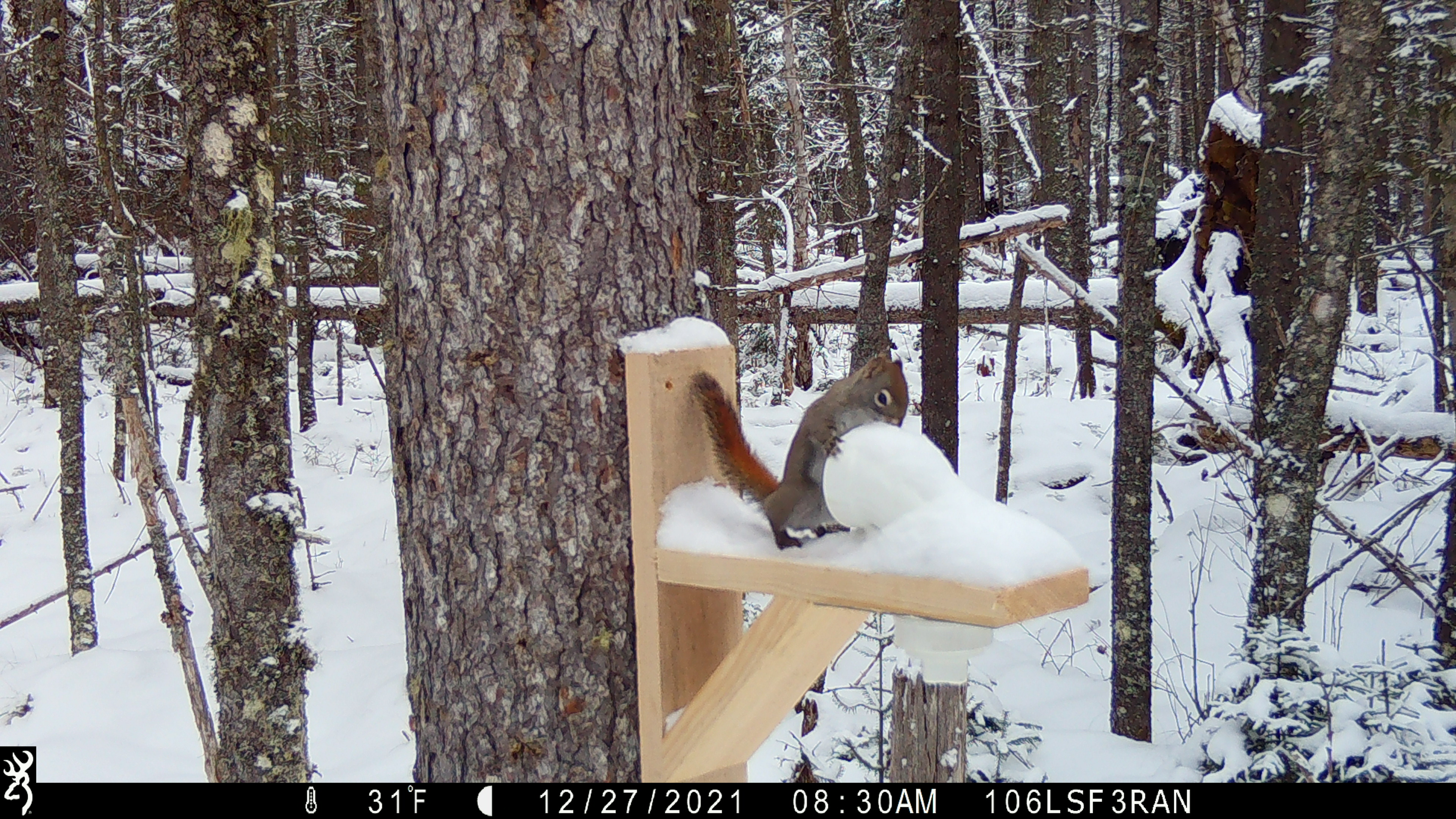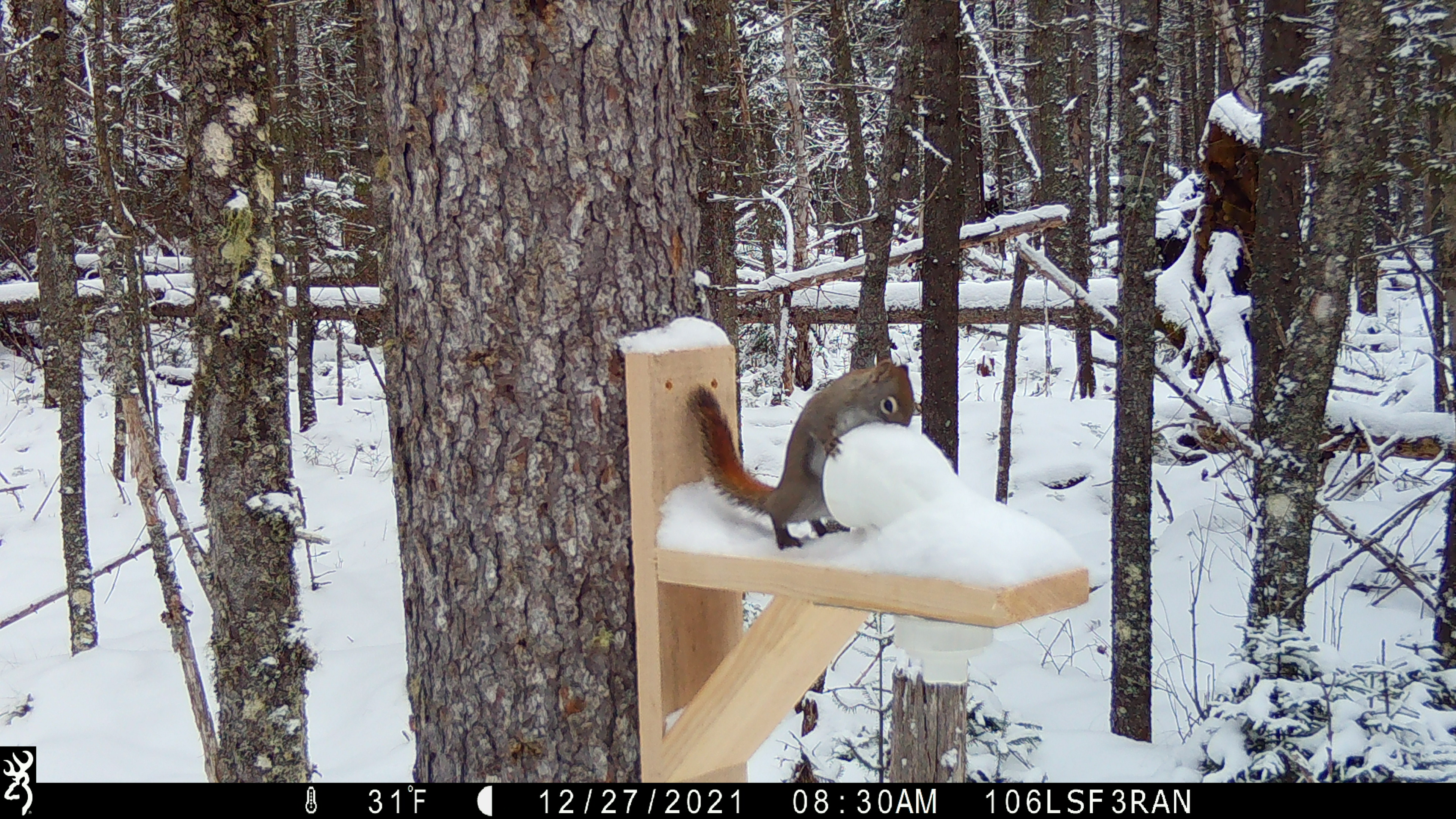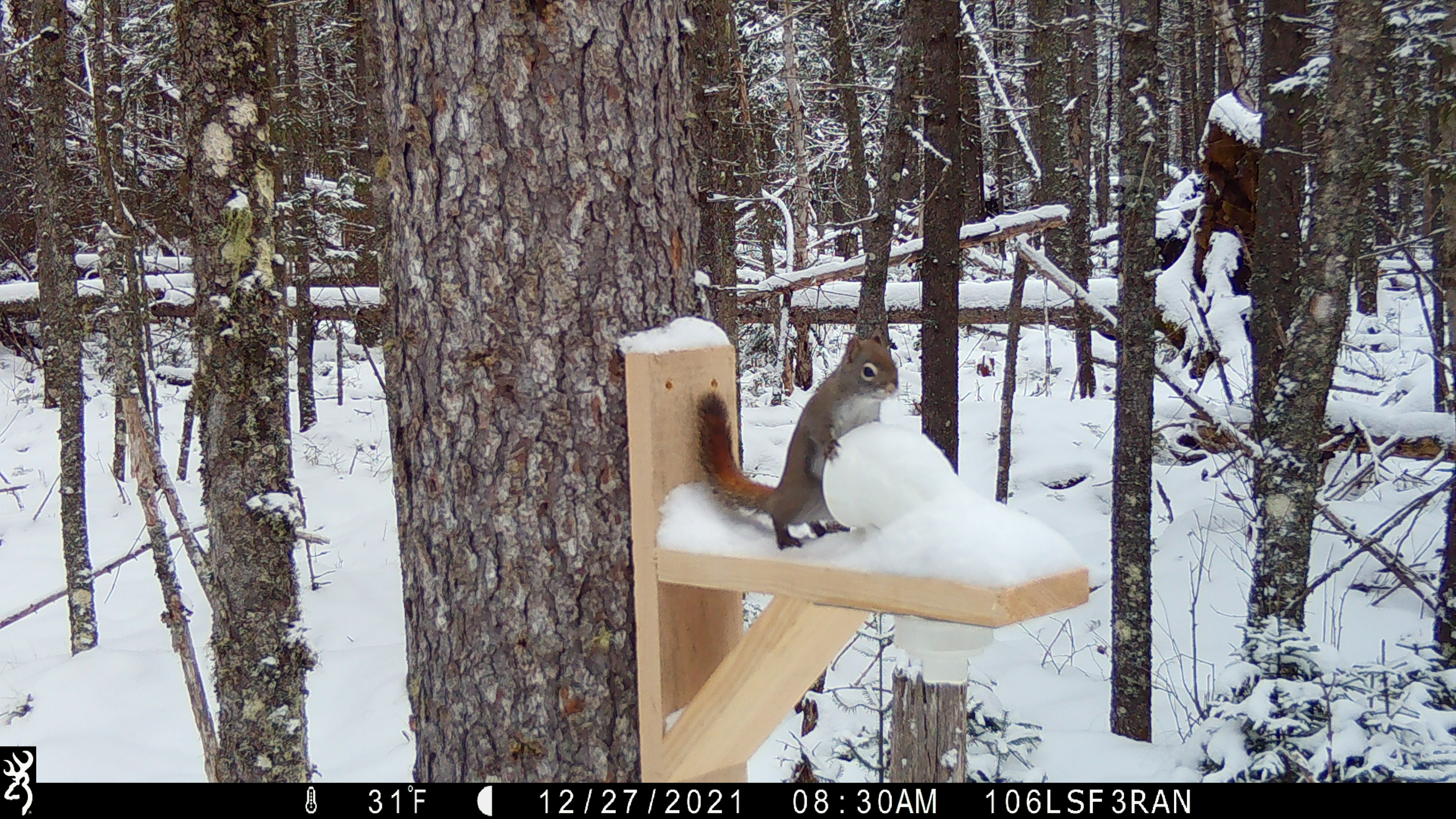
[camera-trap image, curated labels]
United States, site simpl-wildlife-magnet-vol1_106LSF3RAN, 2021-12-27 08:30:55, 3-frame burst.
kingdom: Animalia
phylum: Chordata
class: Mammalia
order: Rodentia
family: Sciuridae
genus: Tamiasciurus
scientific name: Tamiasciurus hudsonicus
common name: red squirrel